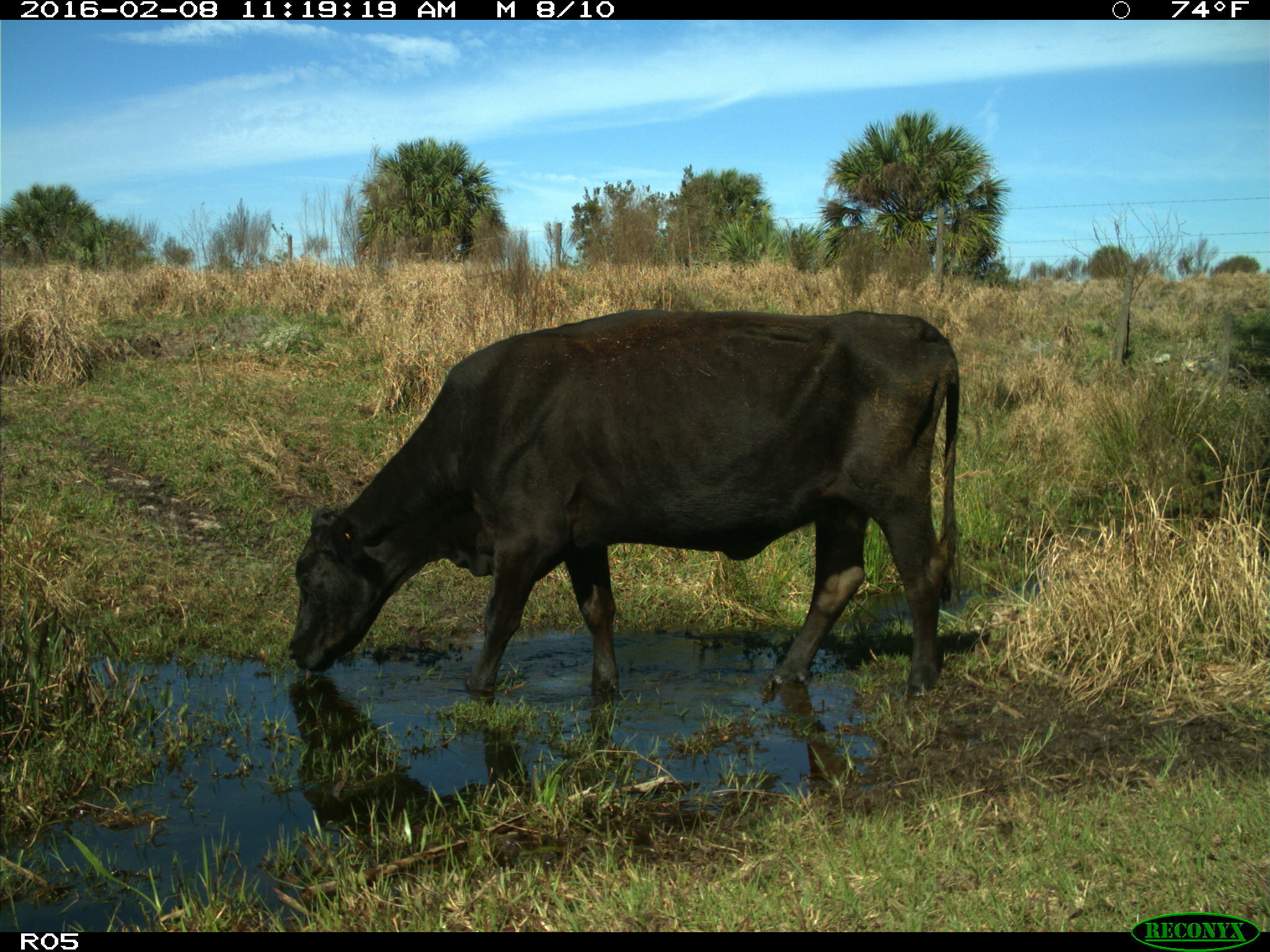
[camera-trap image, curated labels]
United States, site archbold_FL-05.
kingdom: Animalia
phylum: Chordata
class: Mammalia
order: Artiodactyla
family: Bovidae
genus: Bos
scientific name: Bos taurus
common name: domestic cow